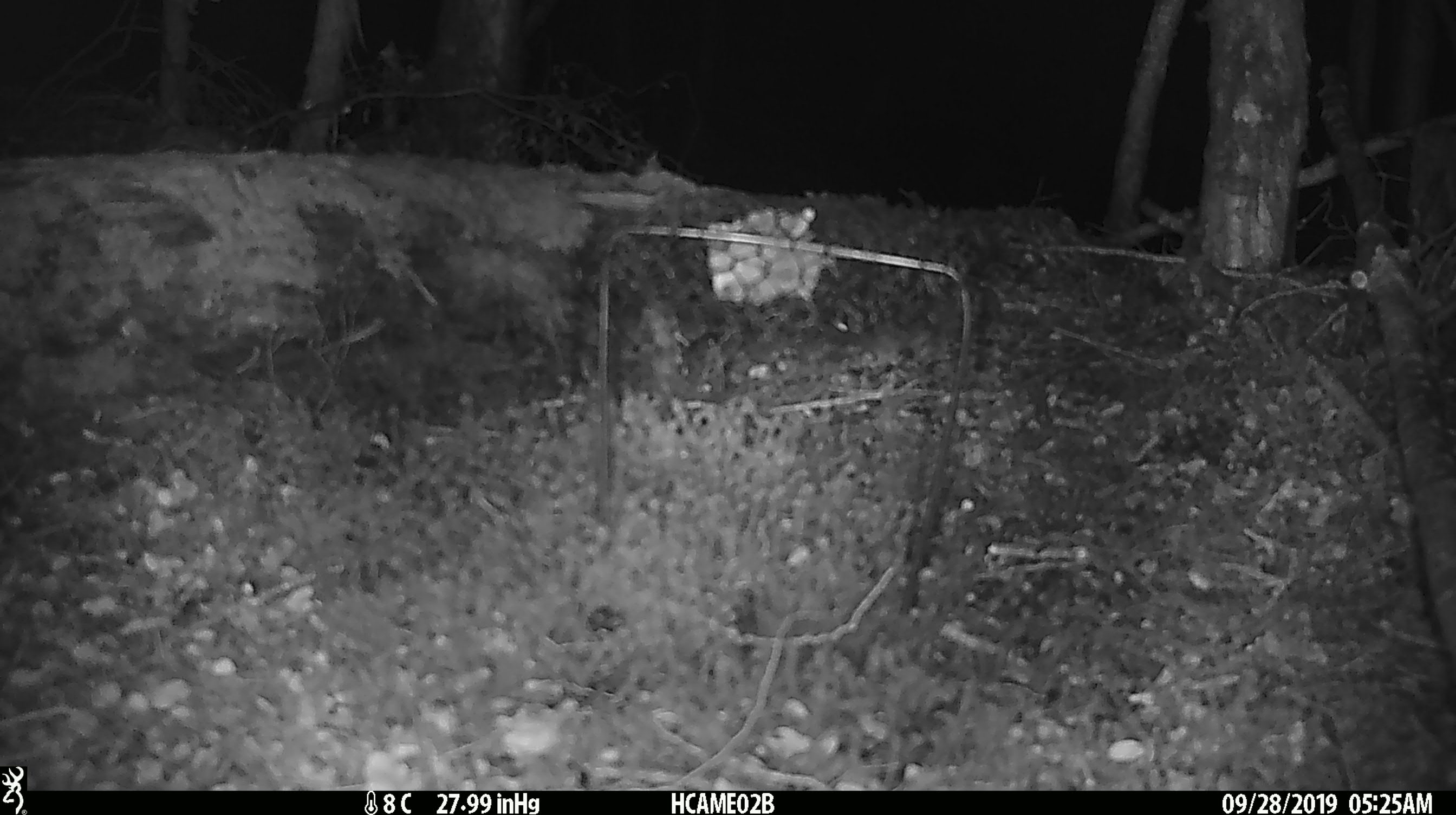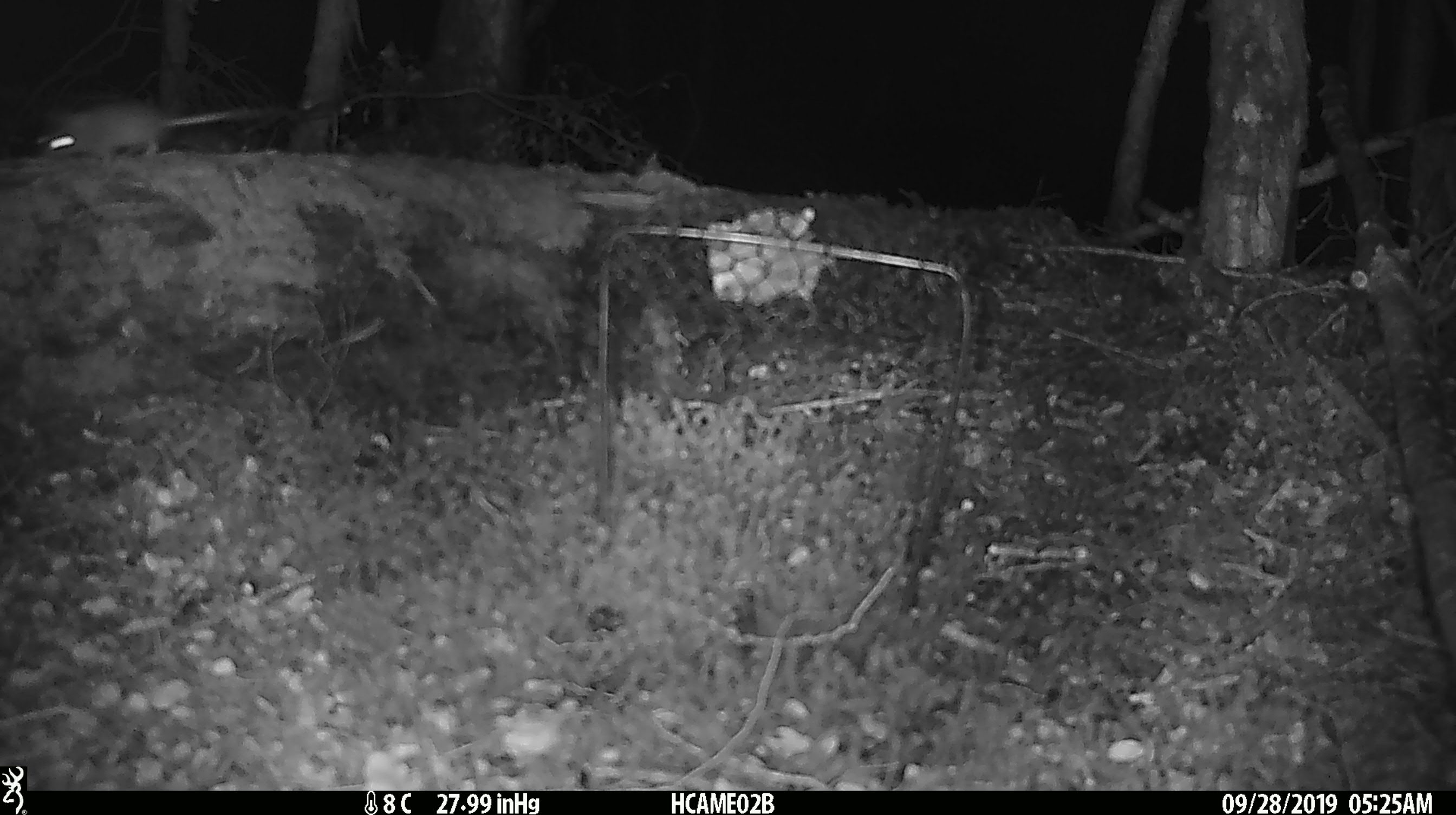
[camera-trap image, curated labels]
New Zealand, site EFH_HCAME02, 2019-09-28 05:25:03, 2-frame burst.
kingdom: Animalia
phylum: Chordata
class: Mammalia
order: Rodentia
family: Muridae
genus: Mus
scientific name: Mus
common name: mouse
Mouse (Mus).